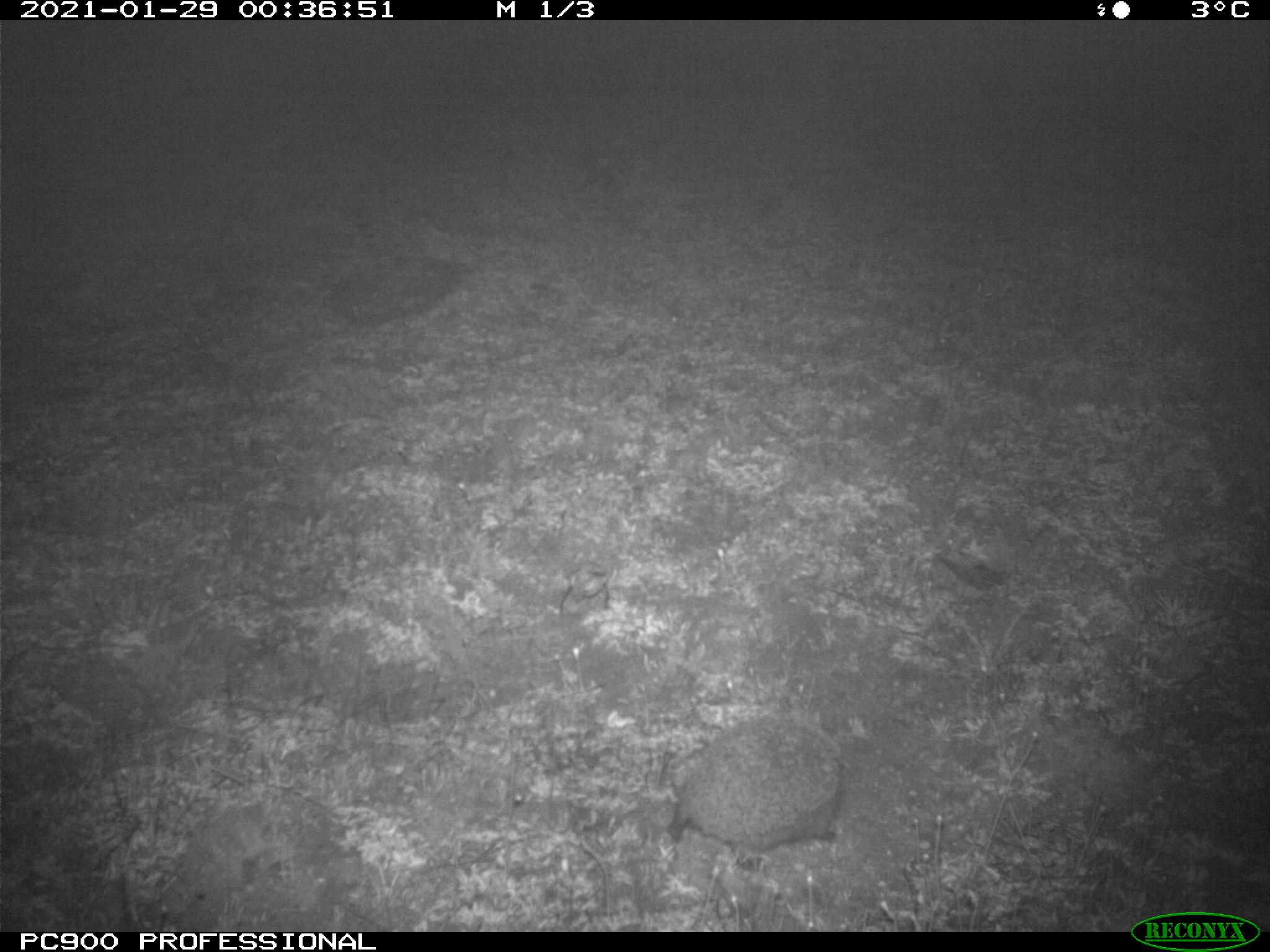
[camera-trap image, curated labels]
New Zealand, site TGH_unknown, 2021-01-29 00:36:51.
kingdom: Animalia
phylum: Chordata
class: Mammalia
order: Eulipotyphla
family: Erinaceidae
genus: Erinaceus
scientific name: Erinaceus europaeus europaeus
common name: european hedgehog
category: hedgehog